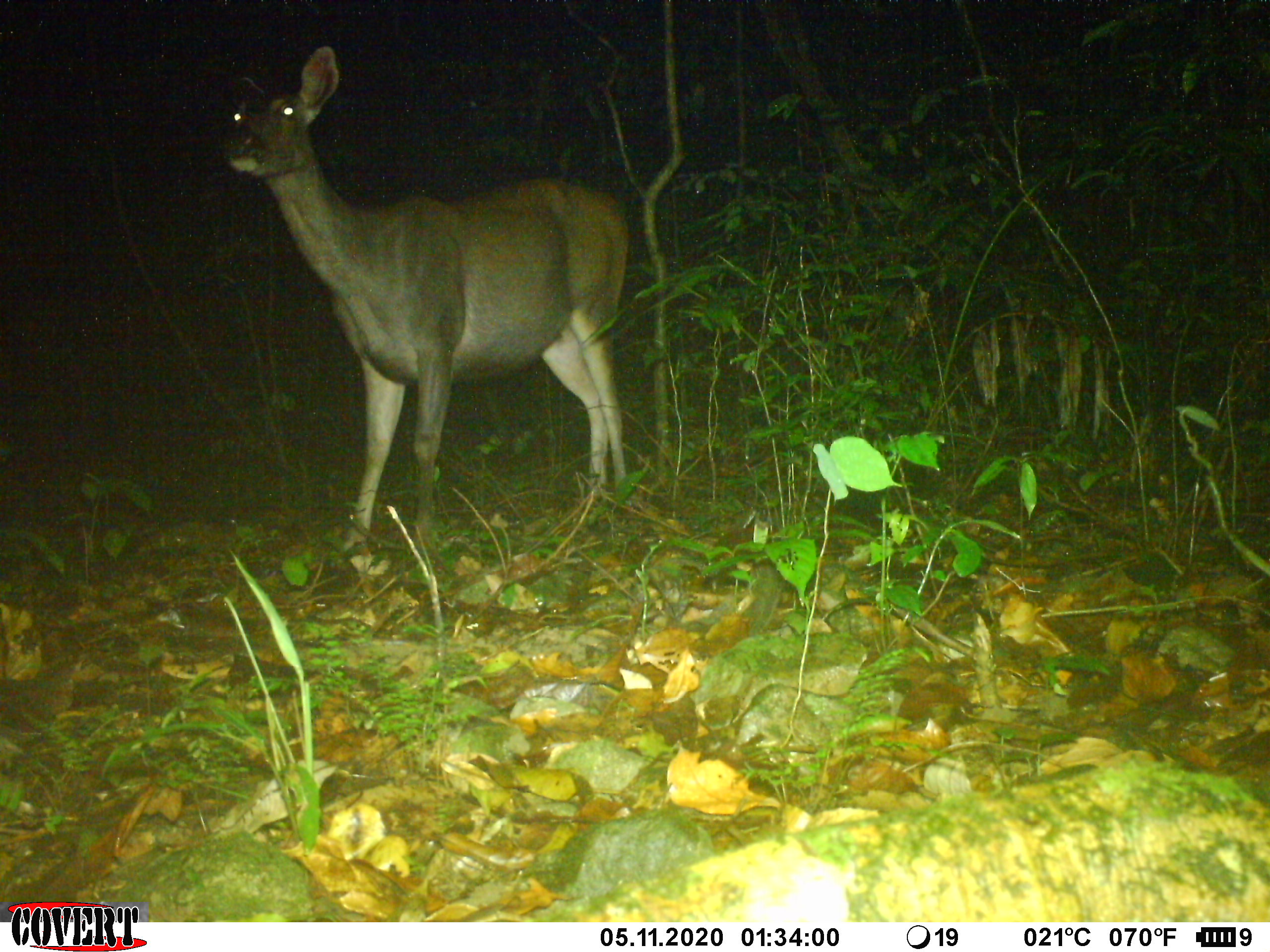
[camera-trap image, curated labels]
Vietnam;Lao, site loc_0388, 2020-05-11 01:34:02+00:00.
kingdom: Animalia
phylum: Chordata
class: Mammalia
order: Artiodactyla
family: Cervidae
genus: Rusa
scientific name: Rusa unicolor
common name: sambar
Sambar (Rusa unicolor). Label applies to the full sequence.